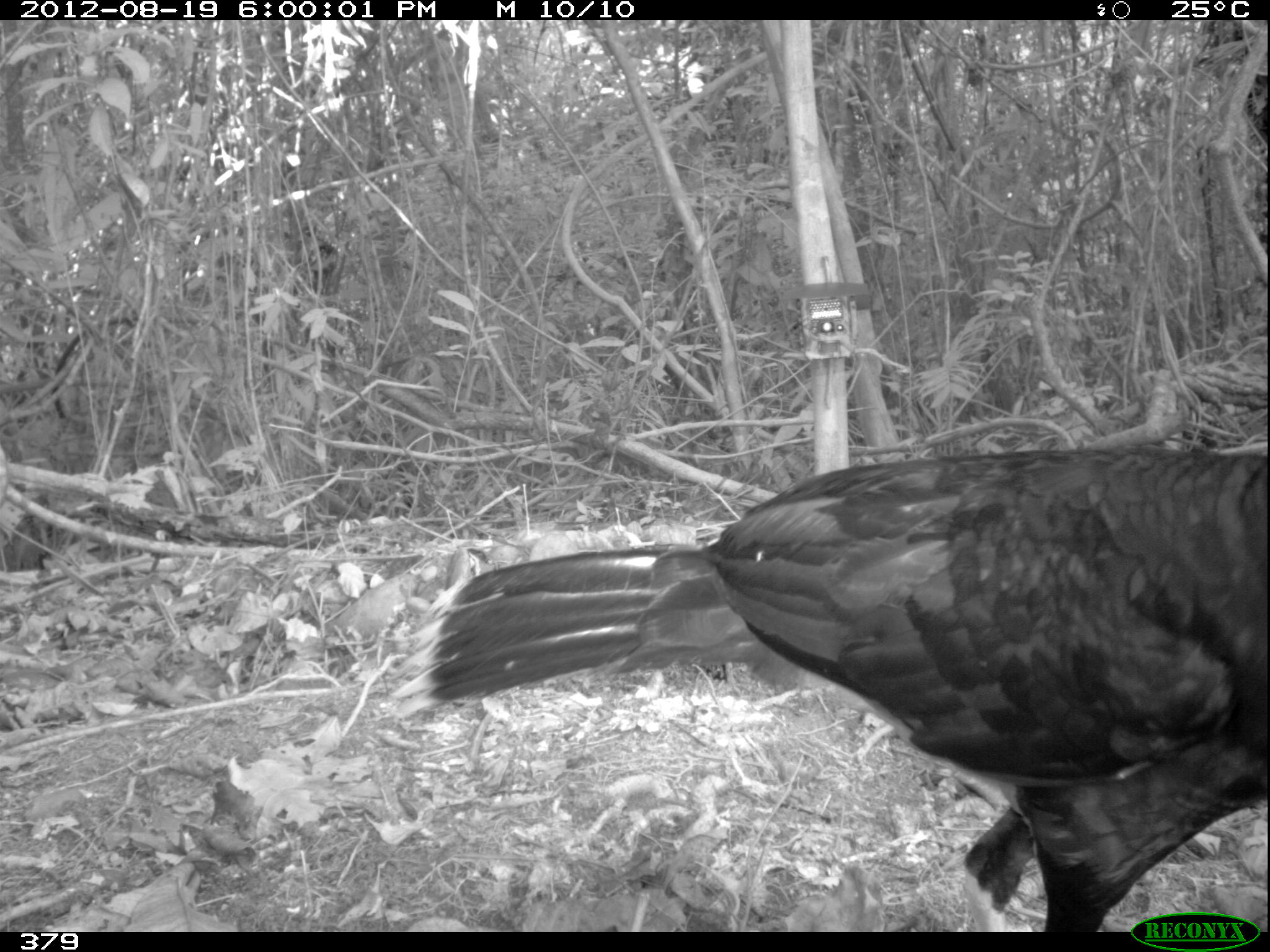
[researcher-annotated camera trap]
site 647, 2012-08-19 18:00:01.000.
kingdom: Animalia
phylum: Chordata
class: Aves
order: Galliformes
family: Cracidae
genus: Mitu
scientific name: Mitu tuberosum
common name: razor-billed curassow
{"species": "Mitu tuberosum (razor-billed curassow)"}